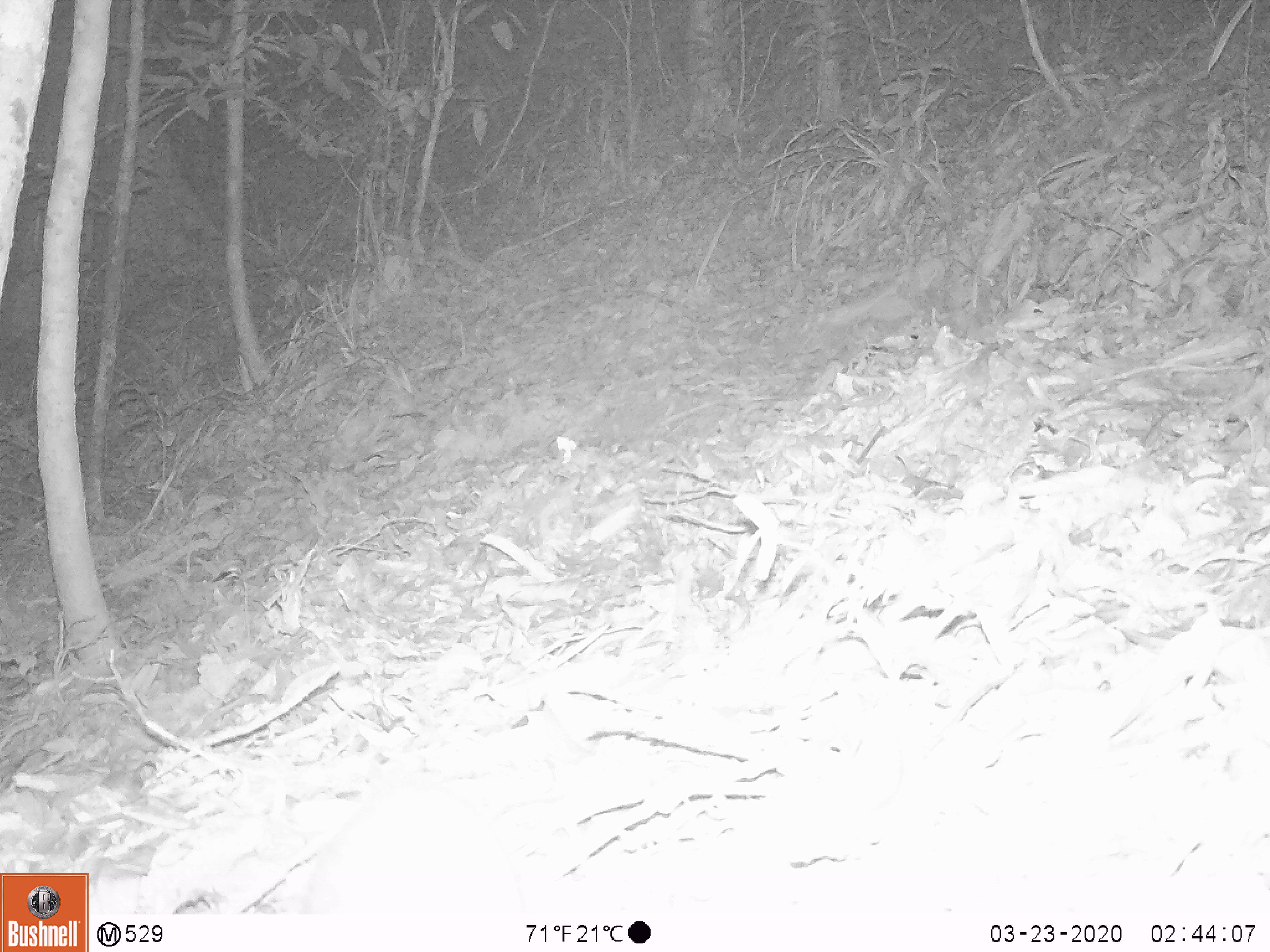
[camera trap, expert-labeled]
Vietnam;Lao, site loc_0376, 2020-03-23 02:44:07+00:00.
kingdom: Animalia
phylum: Chordata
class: Mammalia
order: Carnivora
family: Mustelidae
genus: Melogale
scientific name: Melogale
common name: ferret badger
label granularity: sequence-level